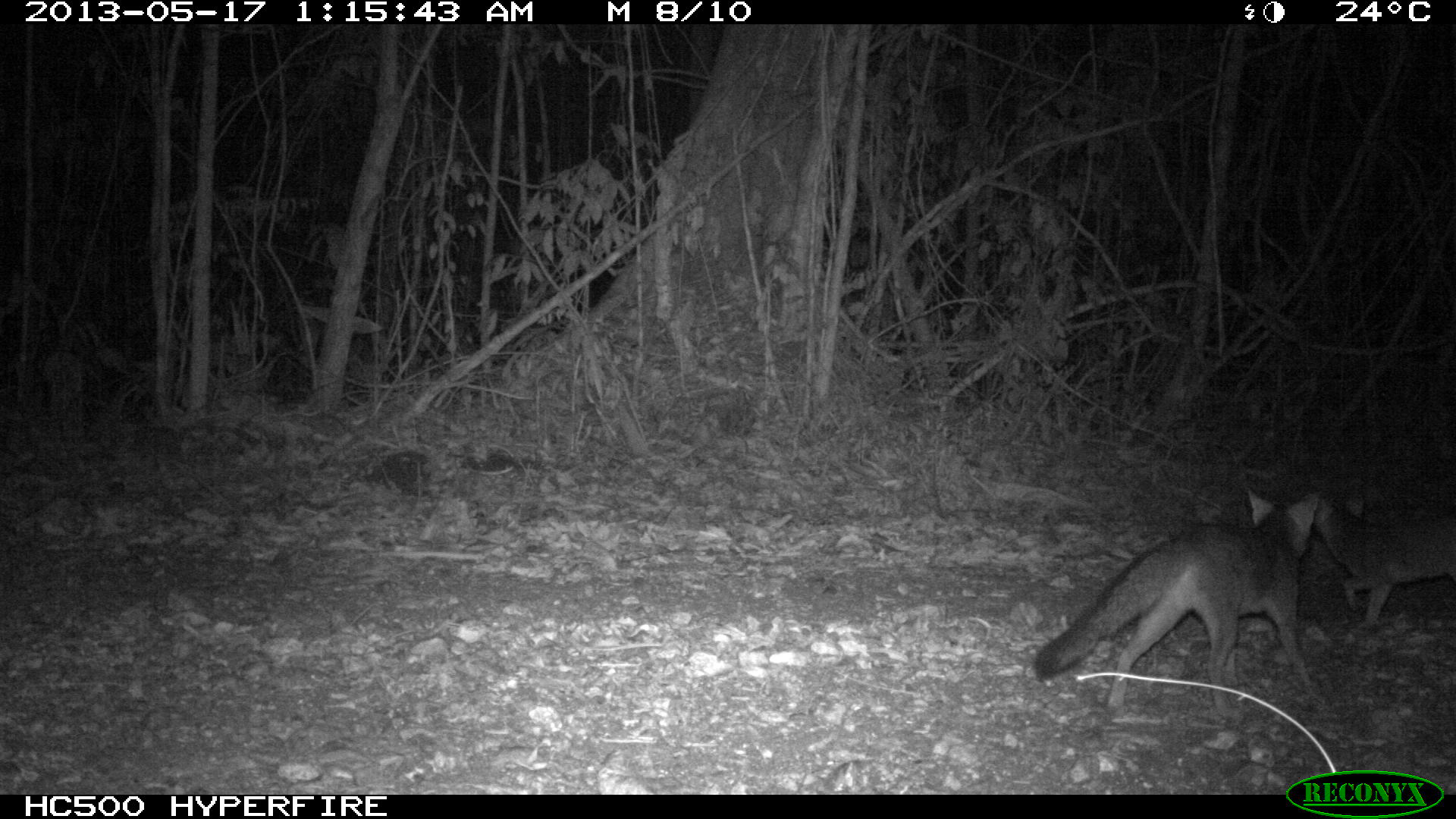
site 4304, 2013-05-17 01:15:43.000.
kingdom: Animalia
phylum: Chordata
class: Mammalia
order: Carnivora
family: Canidae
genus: Urocyon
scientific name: Urocyon cinereoargenteus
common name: gray fox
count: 2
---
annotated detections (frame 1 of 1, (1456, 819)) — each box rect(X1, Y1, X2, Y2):
urocyon cinereoargenteus: rect(1031, 484, 1321, 721); rect(1308, 487, 1456, 630)